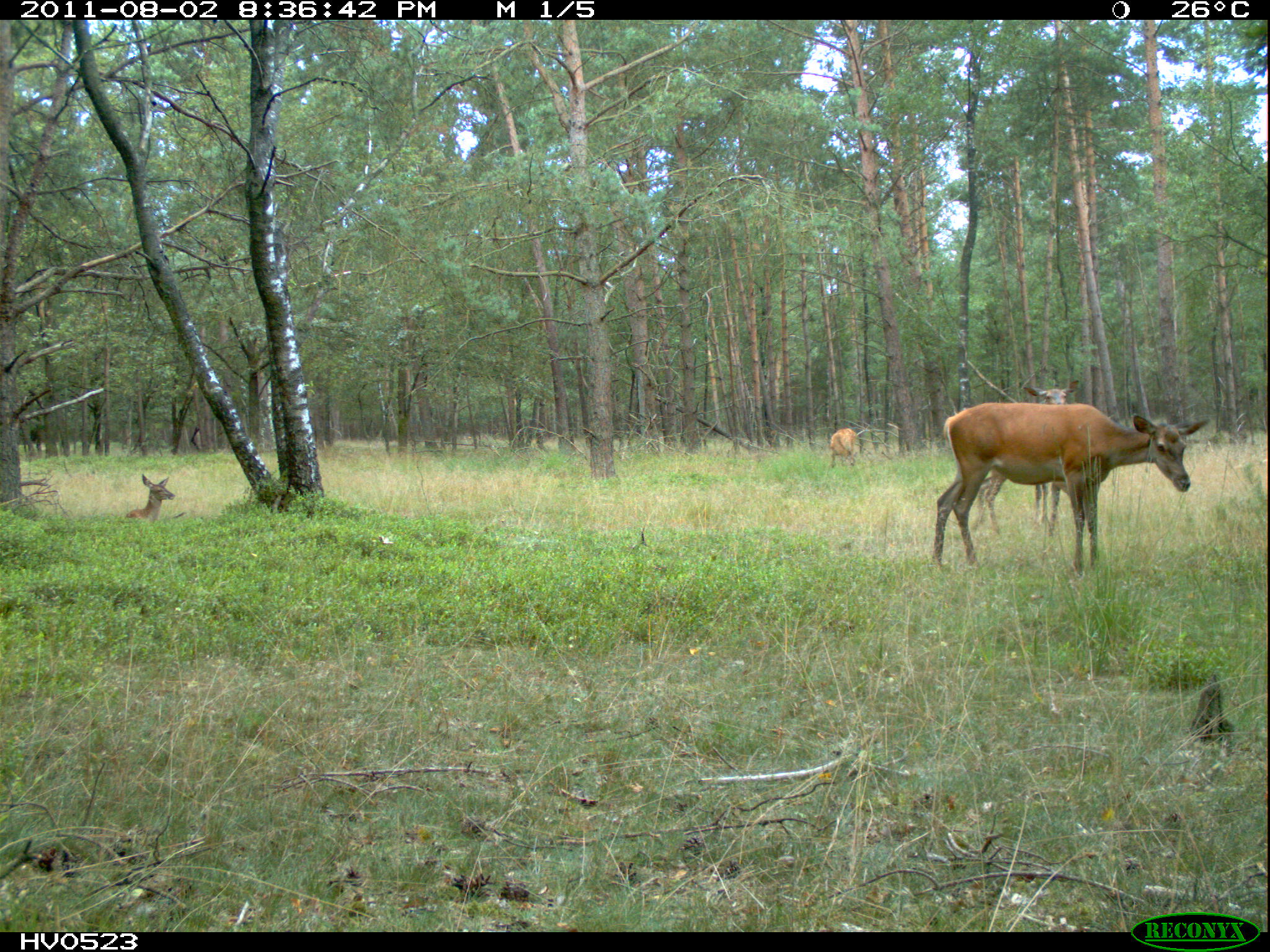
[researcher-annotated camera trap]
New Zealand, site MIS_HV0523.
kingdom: Animalia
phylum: Chordata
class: Mammalia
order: Artiodactyla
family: Cervidae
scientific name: Cervidae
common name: deer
Deer (Cervidae).